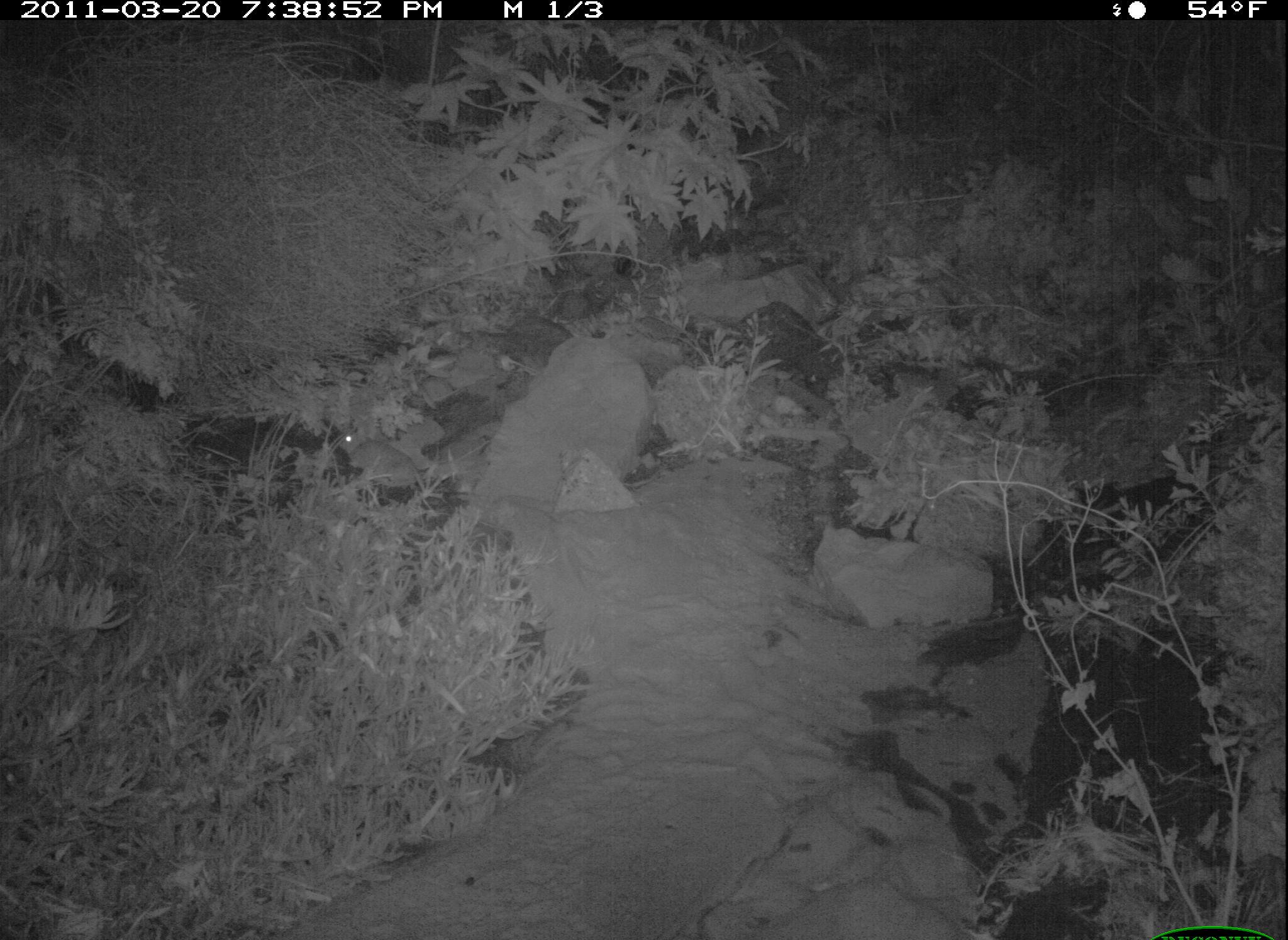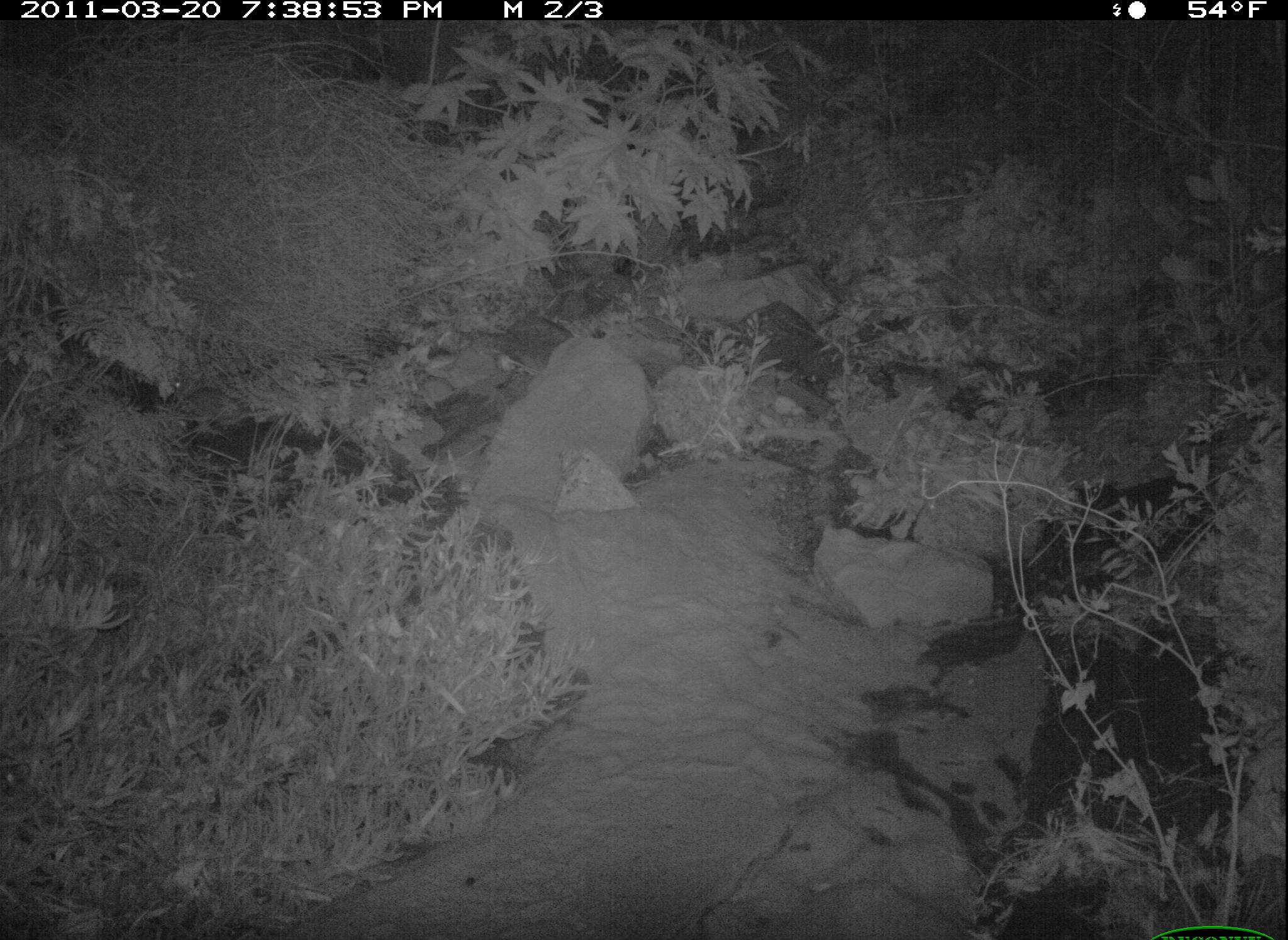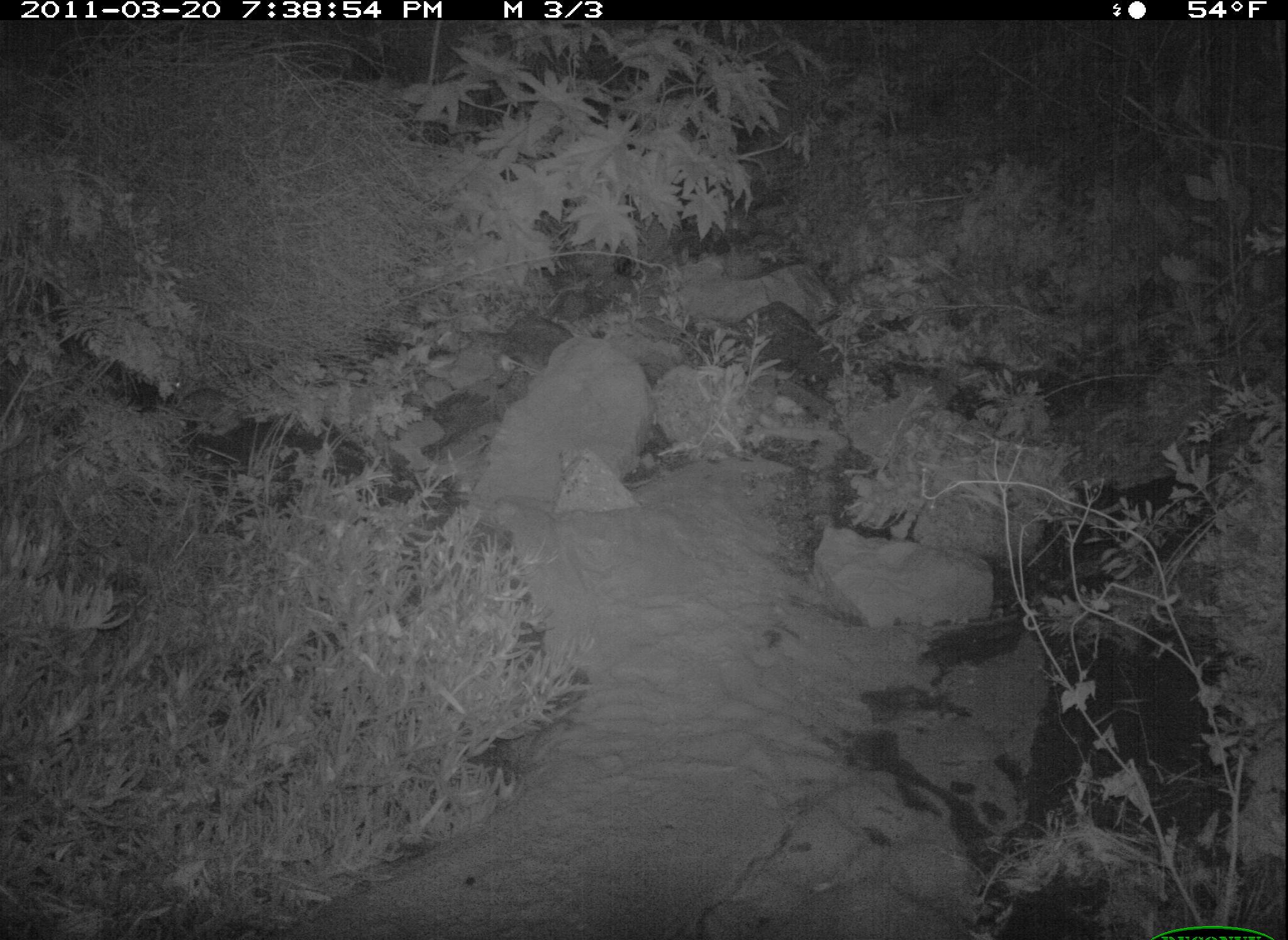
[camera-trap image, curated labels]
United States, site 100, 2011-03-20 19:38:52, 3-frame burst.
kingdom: Animalia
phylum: Chordata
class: Mammalia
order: Lagomorpha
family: Leporidae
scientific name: Leporidae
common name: rabbits and hares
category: rabbit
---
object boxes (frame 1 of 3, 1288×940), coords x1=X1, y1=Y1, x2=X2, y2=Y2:
rabbit: x1=332, y1=411, x2=428, y2=493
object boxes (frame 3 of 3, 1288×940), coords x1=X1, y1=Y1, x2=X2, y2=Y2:
rabbit: x1=164, y1=366, x2=236, y2=426